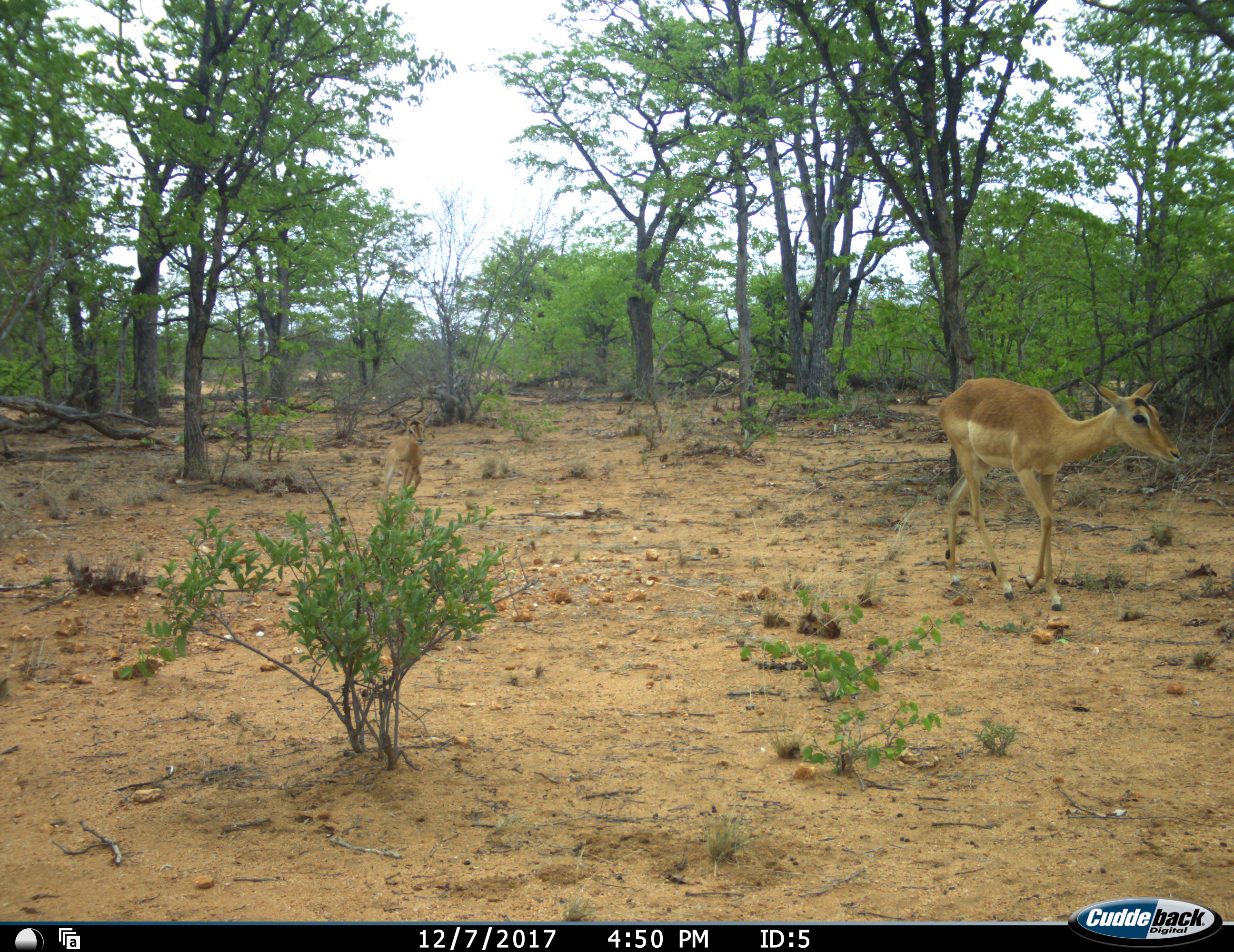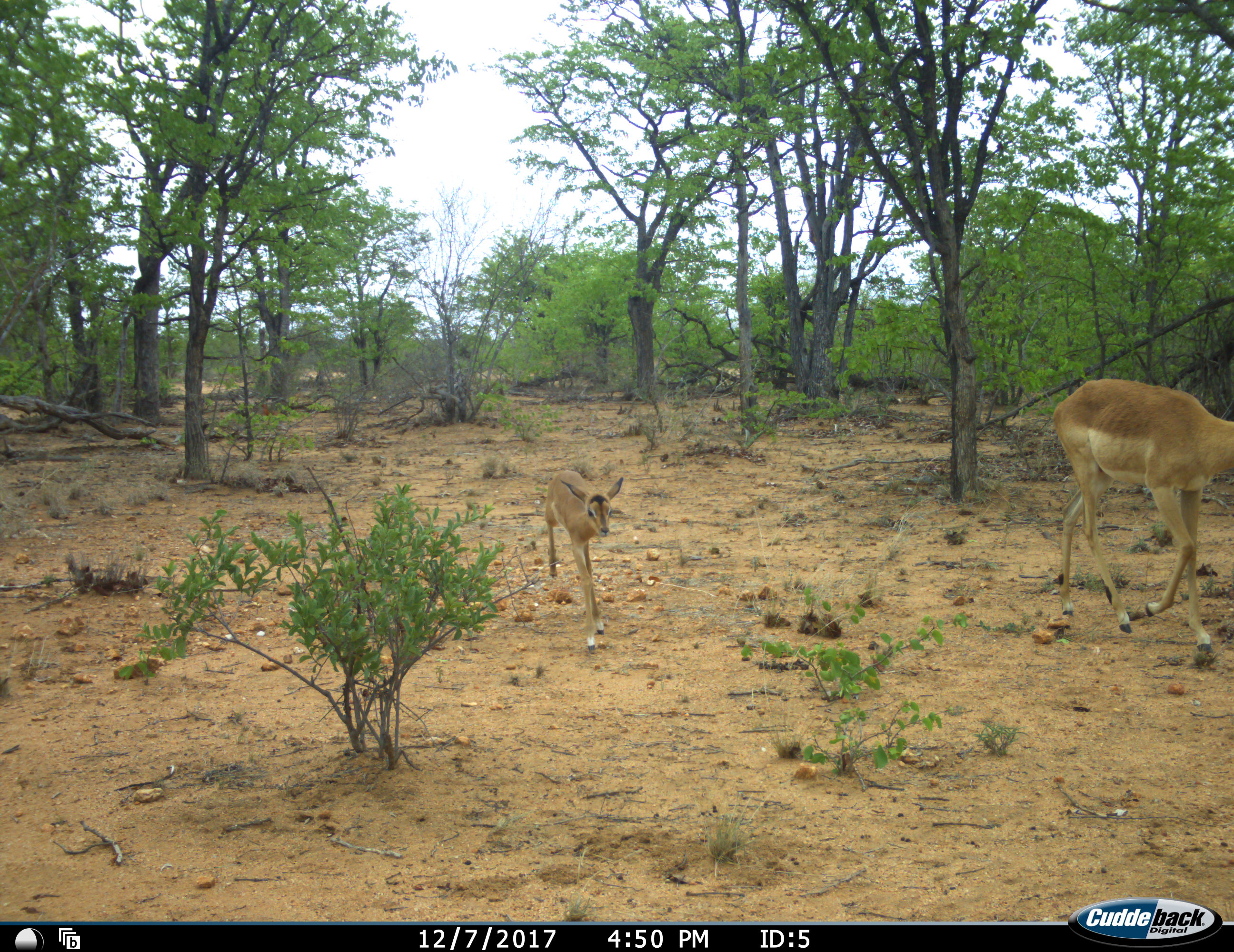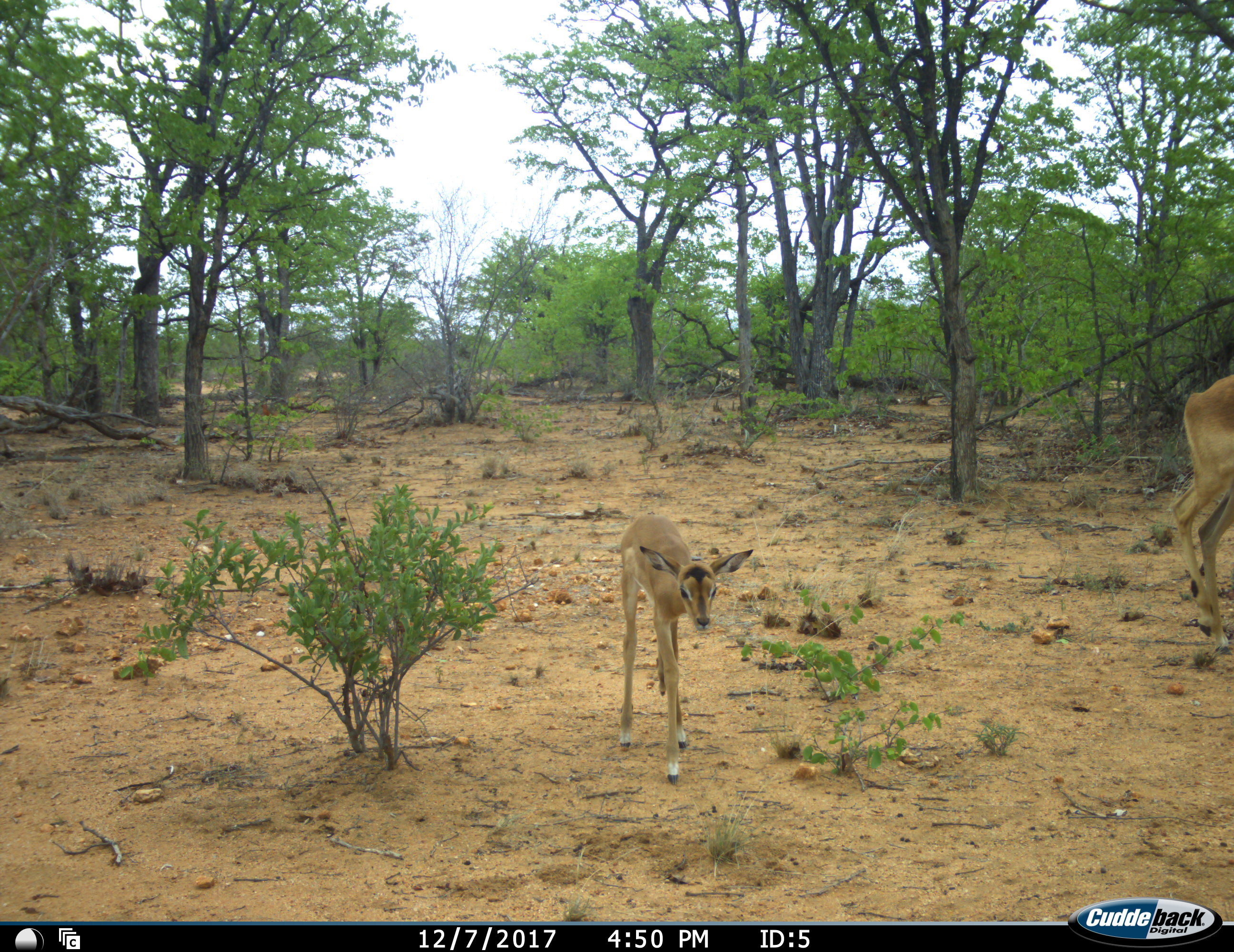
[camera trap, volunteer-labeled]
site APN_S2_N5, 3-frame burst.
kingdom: Animalia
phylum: Chordata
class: Mammalia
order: Artiodactyla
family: Bovidae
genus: Aepyceros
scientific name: Aepyceros melampus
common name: impala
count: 2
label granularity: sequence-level